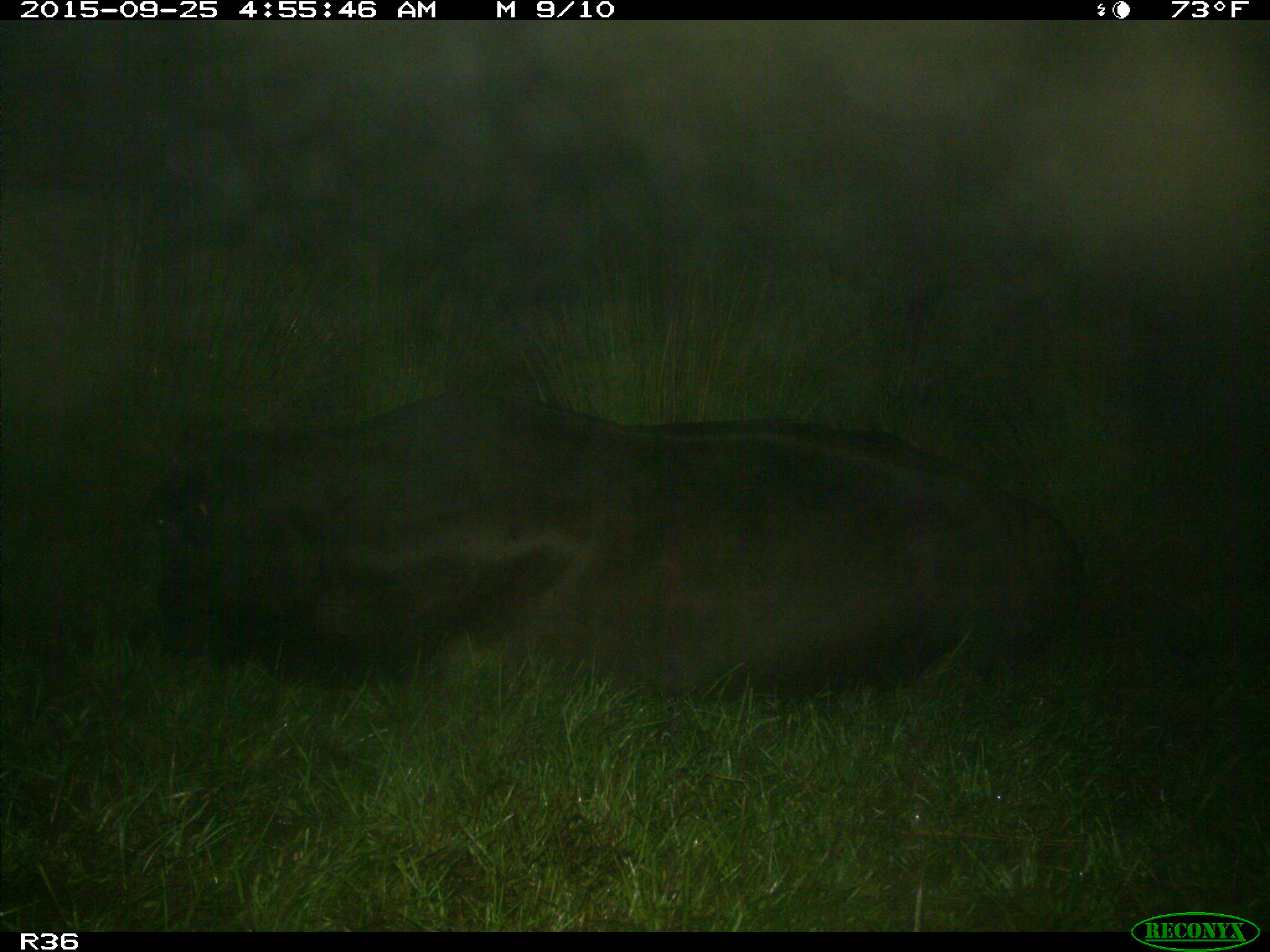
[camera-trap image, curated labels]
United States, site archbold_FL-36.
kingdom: Animalia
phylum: Chordata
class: Mammalia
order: Artiodactyla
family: Bovidae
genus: Bos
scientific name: Bos taurus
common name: domestic cow